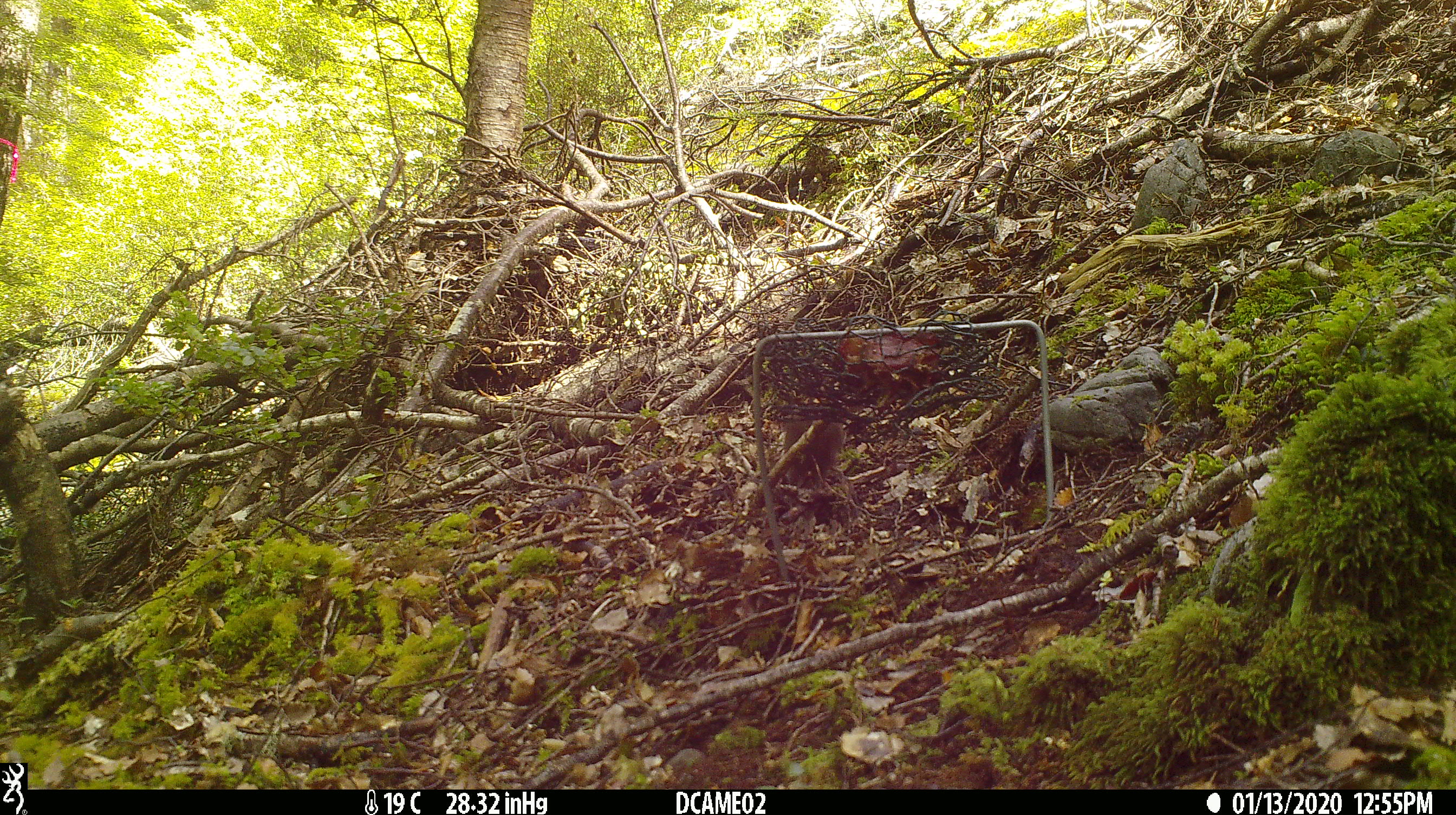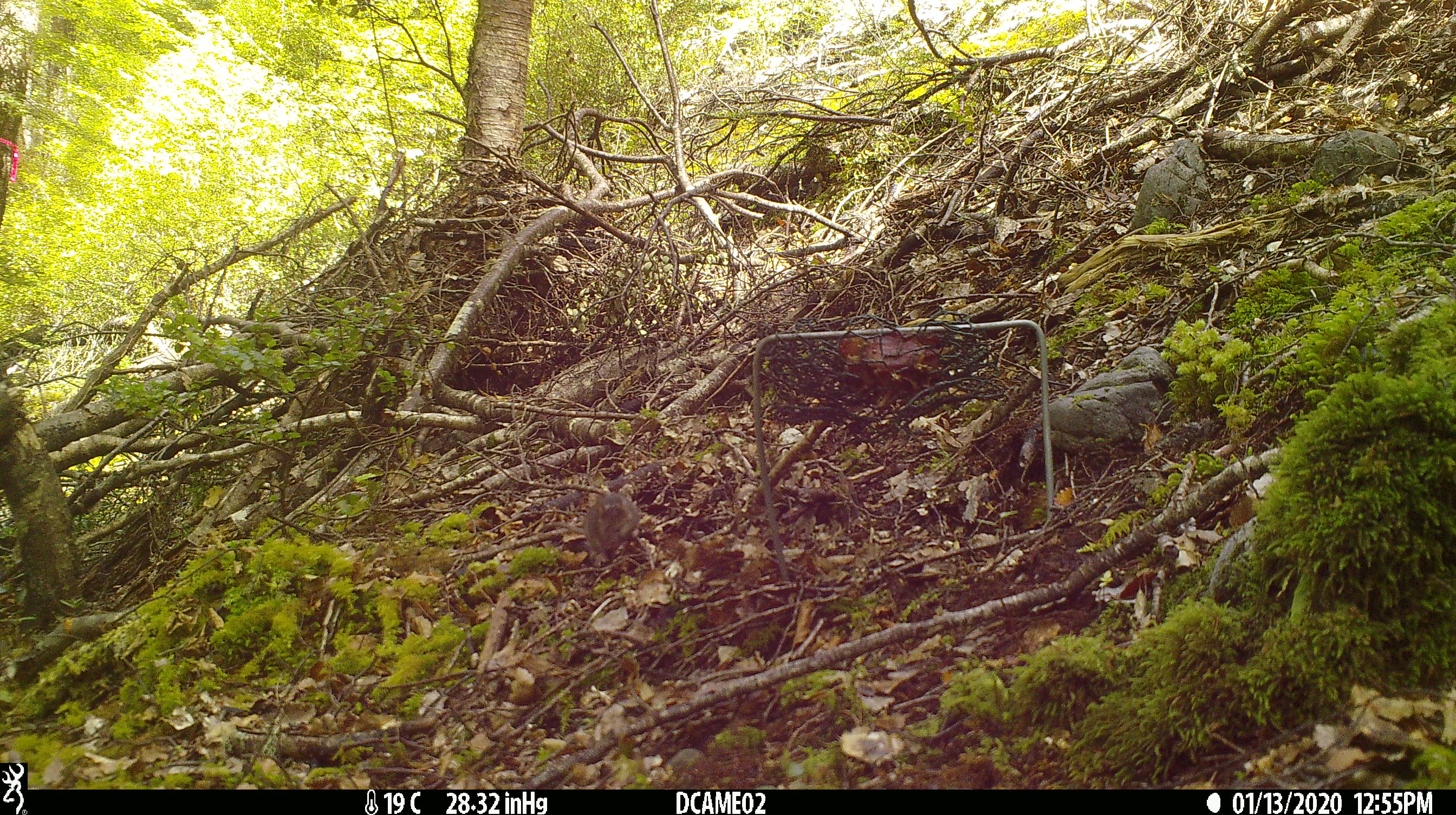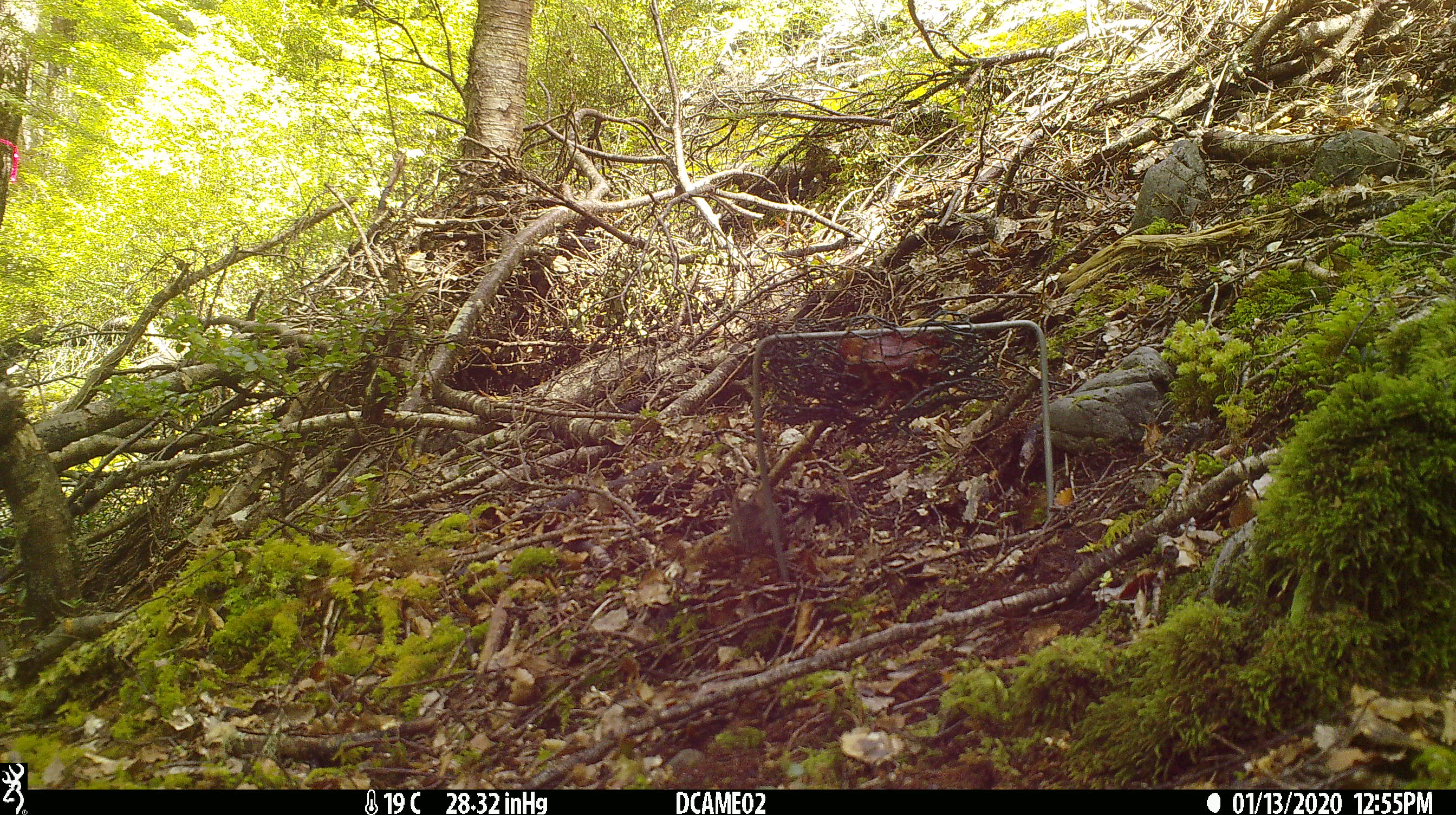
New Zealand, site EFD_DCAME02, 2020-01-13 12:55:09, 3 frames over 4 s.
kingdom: Animalia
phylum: Chordata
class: Mammalia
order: Rodentia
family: Muridae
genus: Mus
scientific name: Mus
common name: mouse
Mouse (Mus).